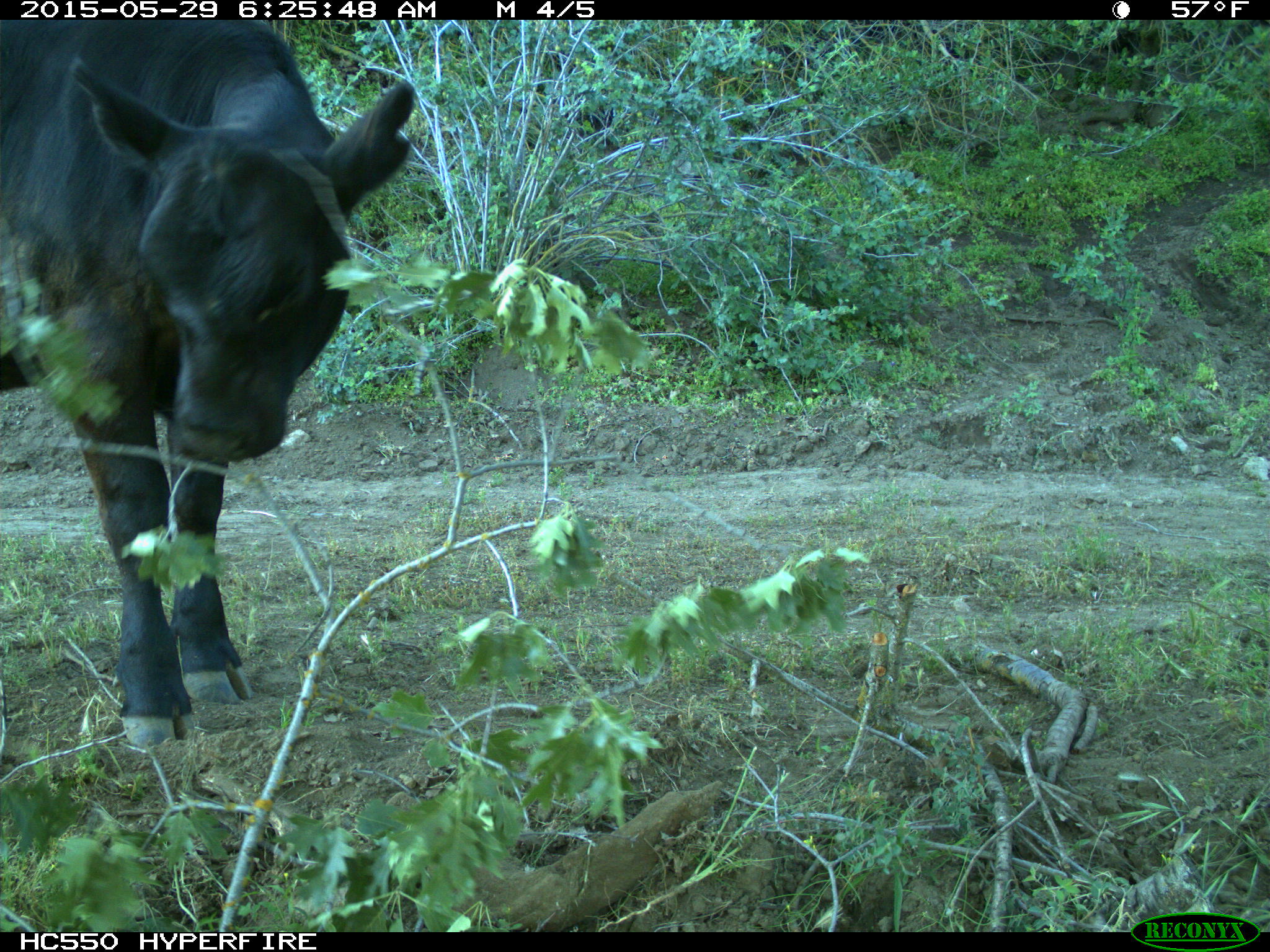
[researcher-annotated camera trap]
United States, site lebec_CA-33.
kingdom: Animalia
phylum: Chordata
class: Mammalia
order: Artiodactyla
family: Bovidae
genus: Bos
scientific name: Bos taurus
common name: domestic cow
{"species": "Bos taurus (domestic cow)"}